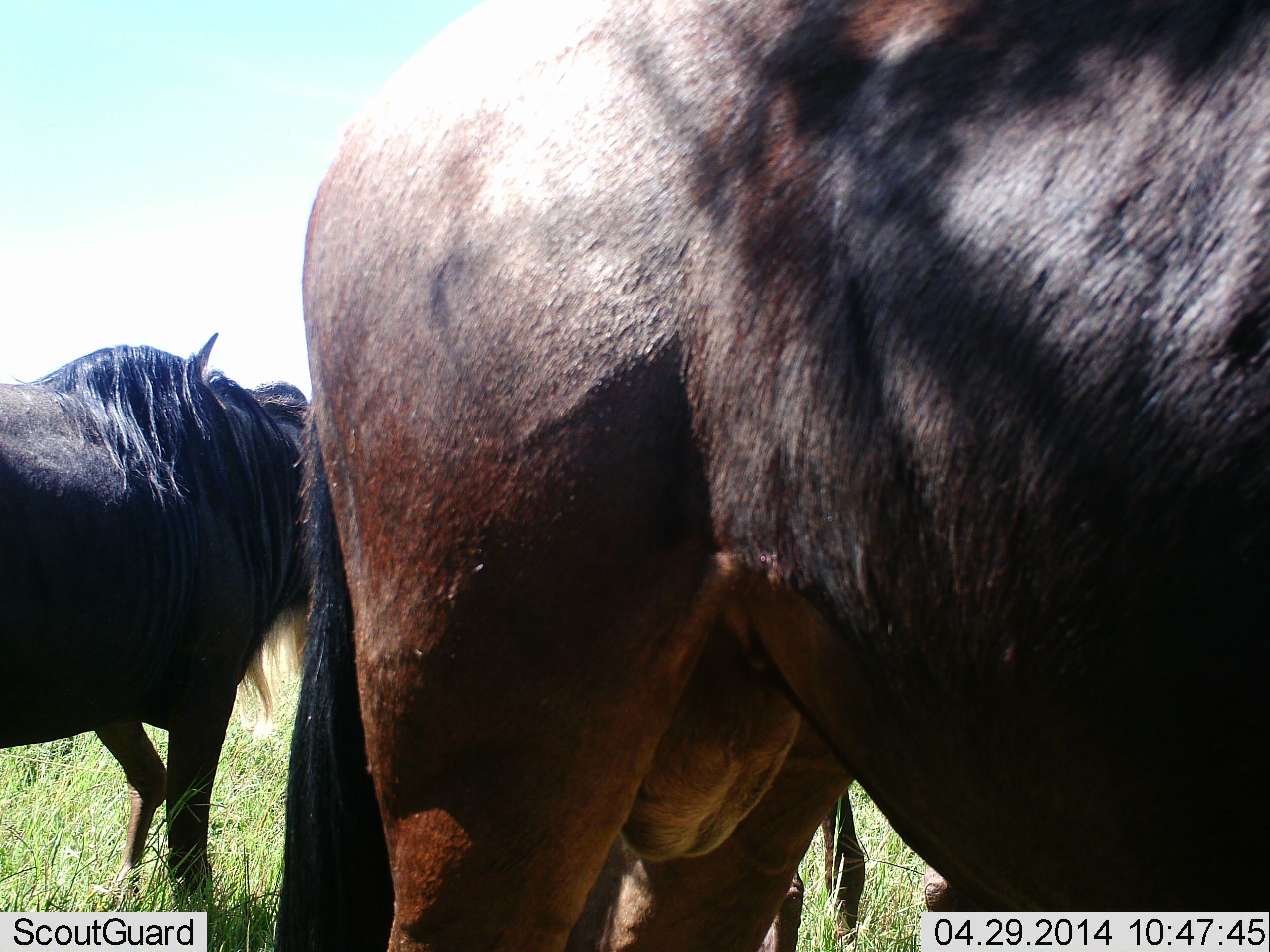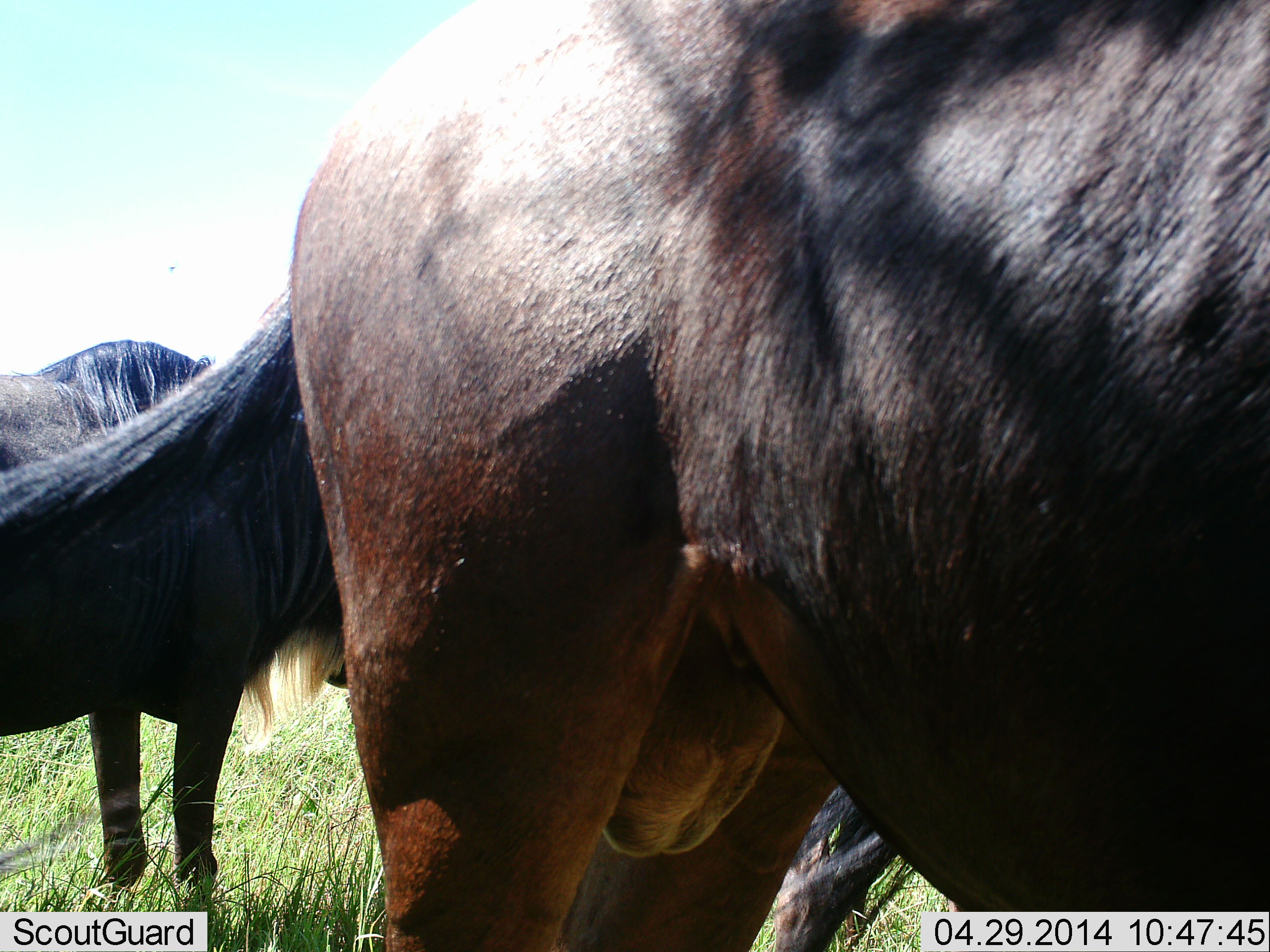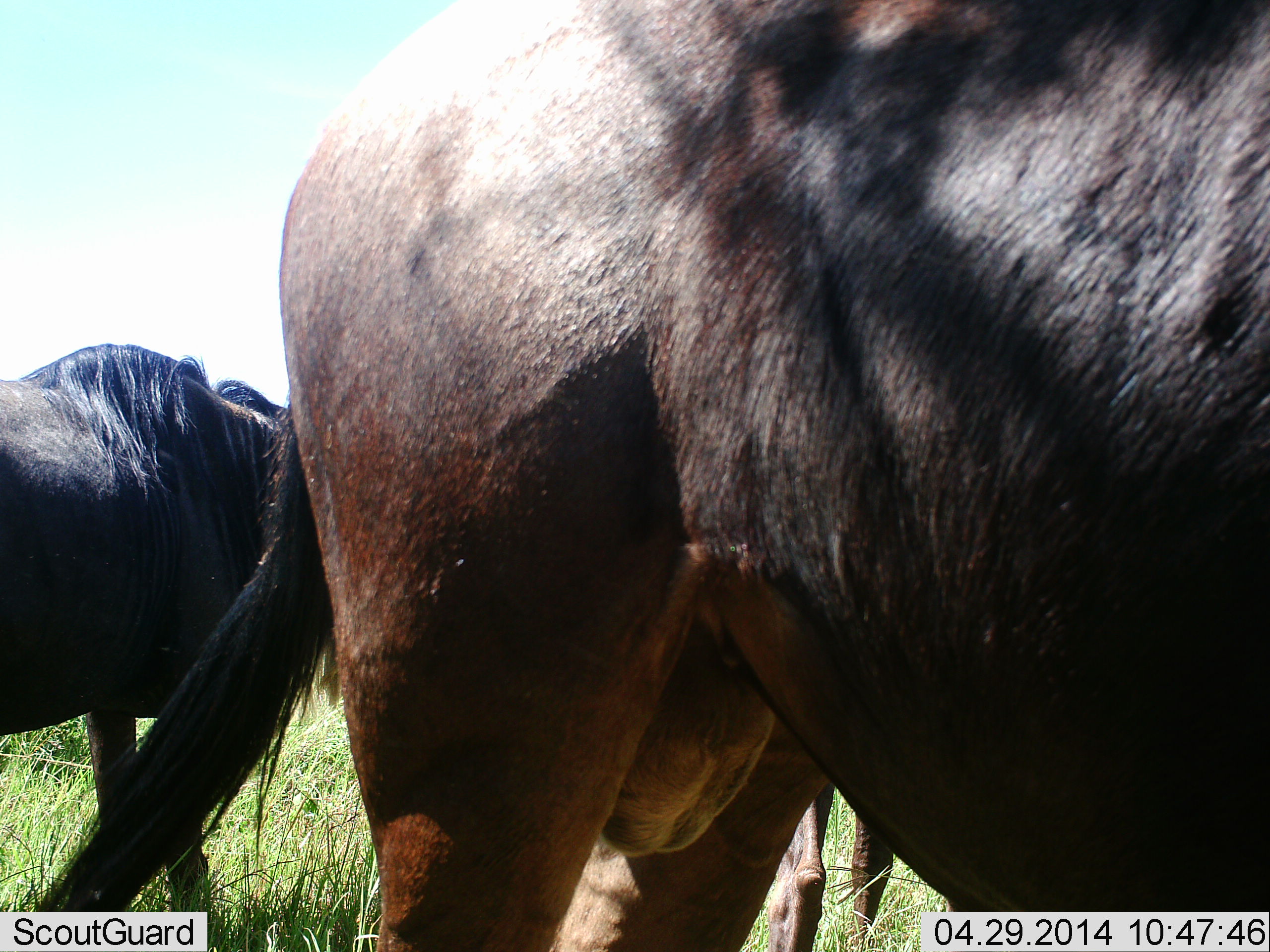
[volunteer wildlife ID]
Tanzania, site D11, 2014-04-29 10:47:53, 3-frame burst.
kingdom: Animalia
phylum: Chordata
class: Mammalia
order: Artiodactyla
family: Bovidae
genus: Connochaetes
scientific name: Connochaetes taurinus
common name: blue wildebeest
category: wildebeest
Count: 3.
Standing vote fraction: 91%.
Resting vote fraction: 0%.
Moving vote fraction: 9%.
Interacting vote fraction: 0%.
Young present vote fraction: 0%.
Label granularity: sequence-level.